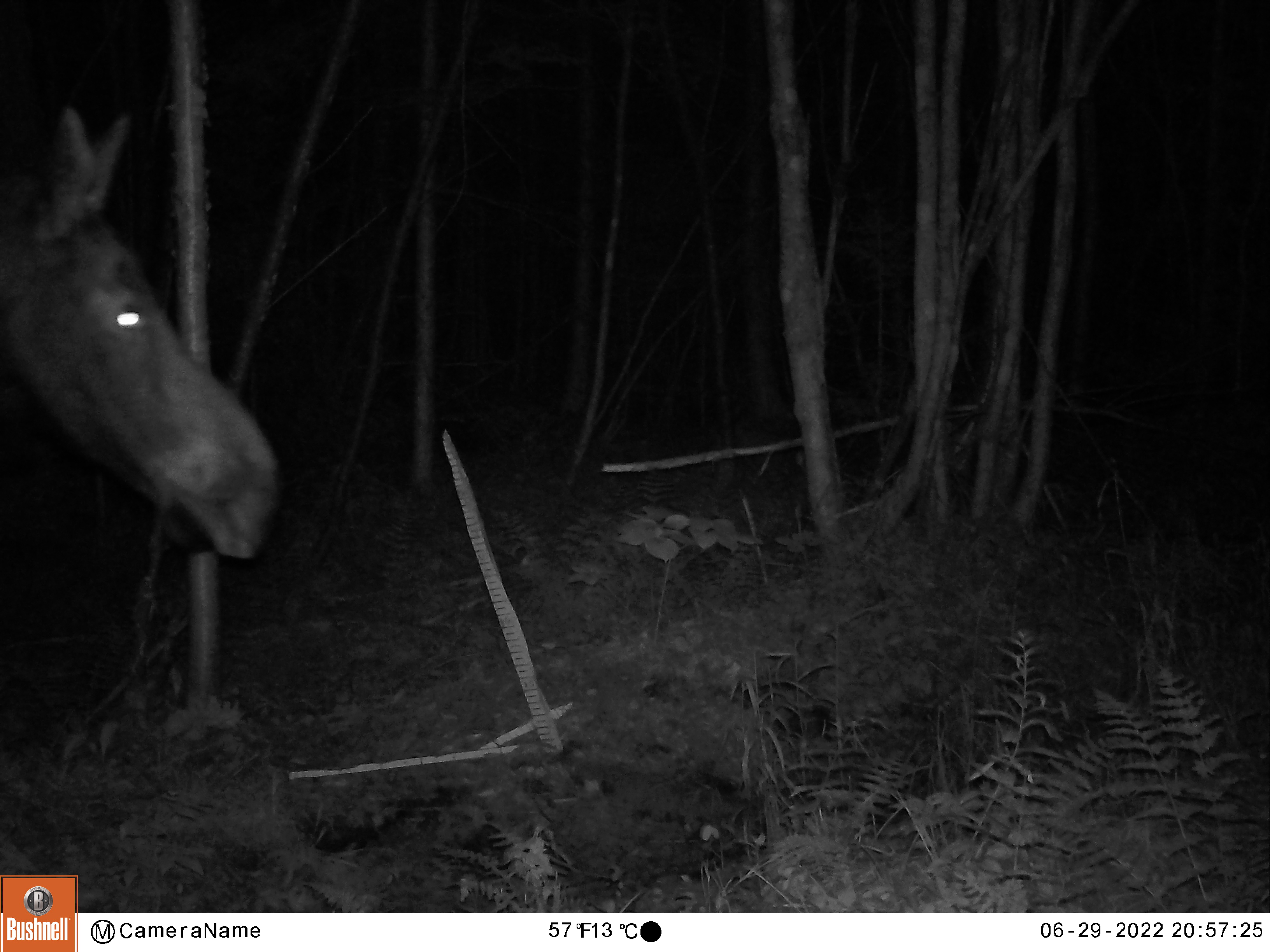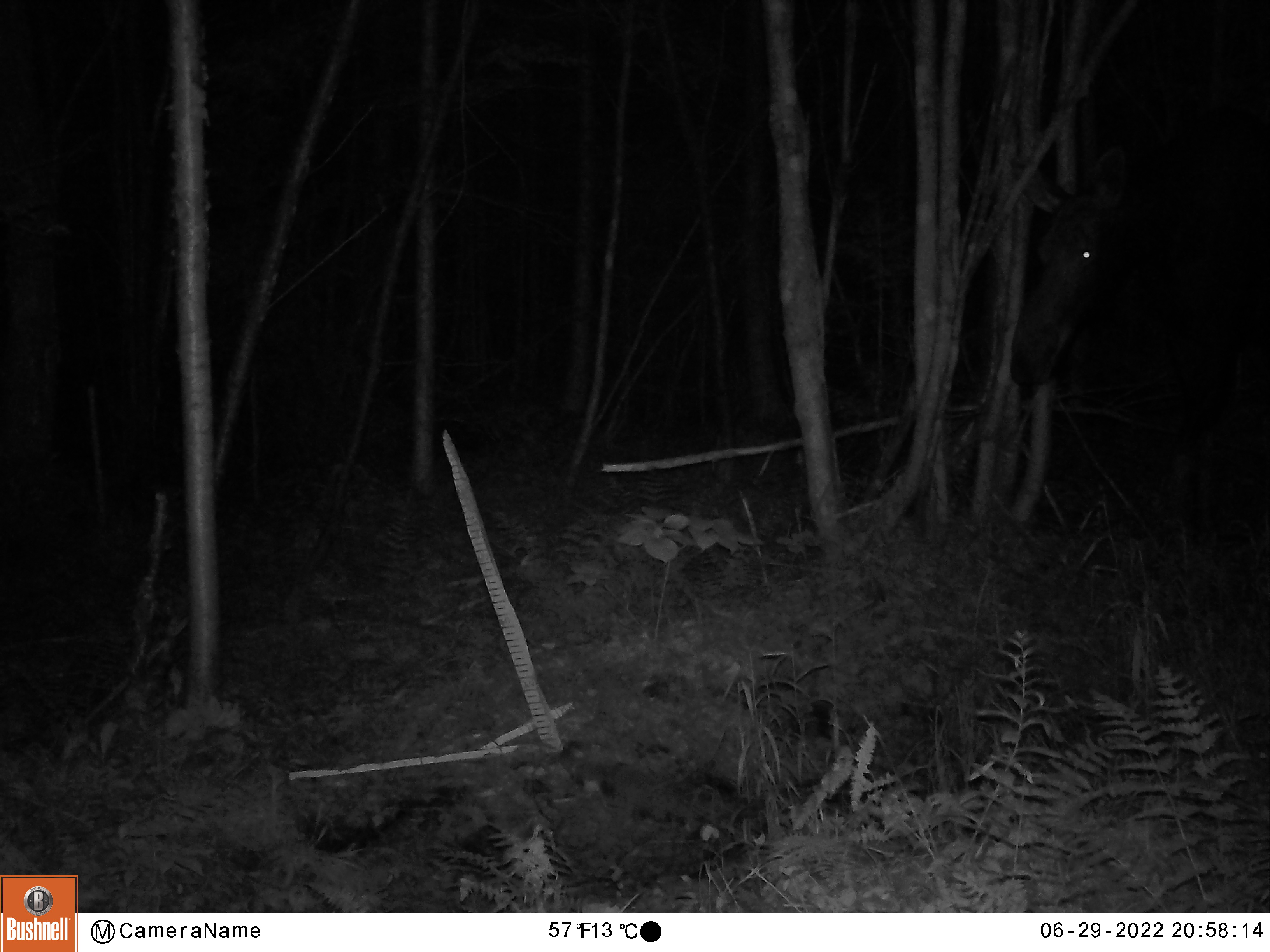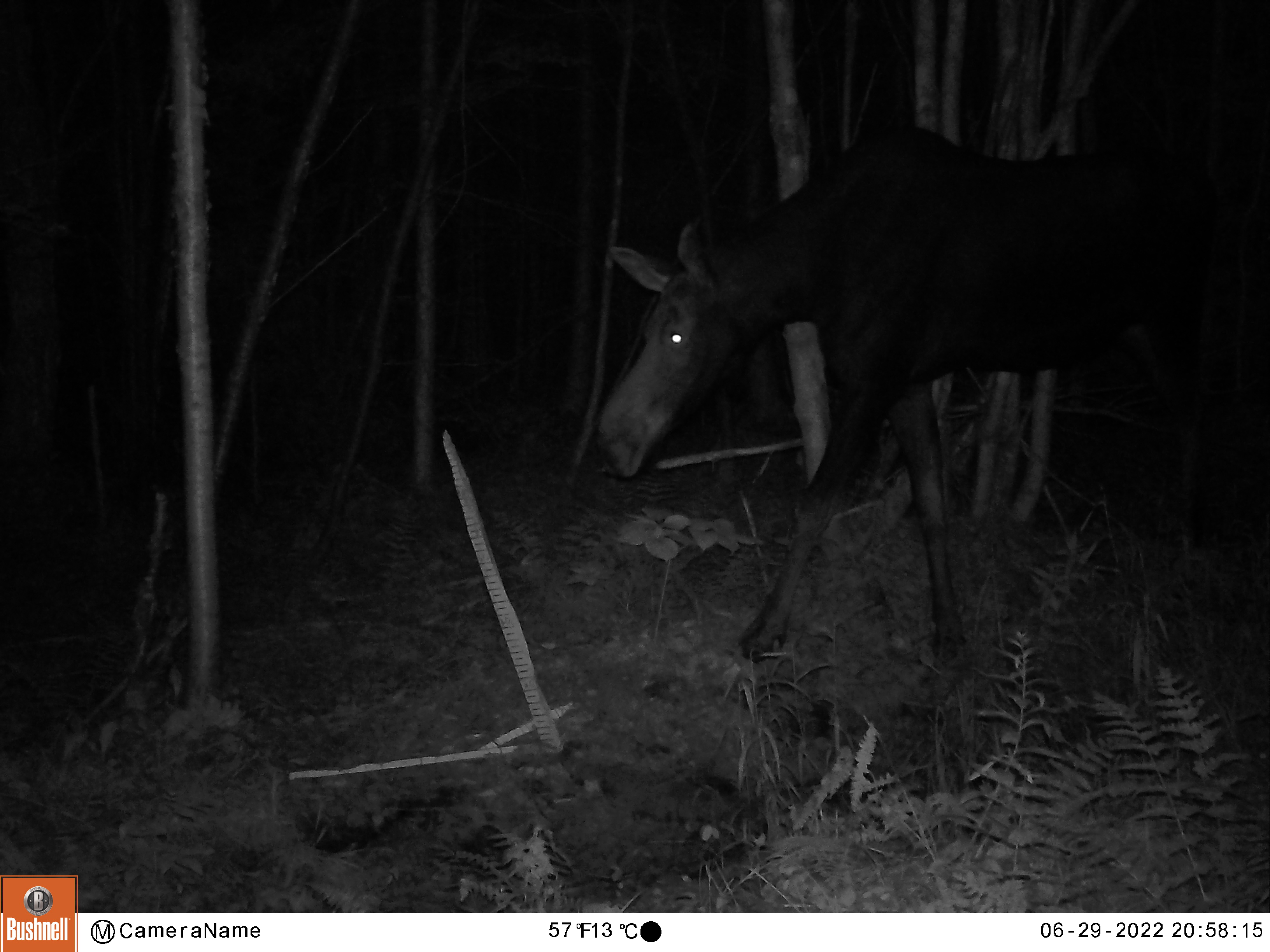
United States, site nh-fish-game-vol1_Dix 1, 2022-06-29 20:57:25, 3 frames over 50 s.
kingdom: Animalia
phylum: Chordata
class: Mammalia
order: Artiodactyla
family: Cervidae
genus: Alces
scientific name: Alces alces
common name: moose